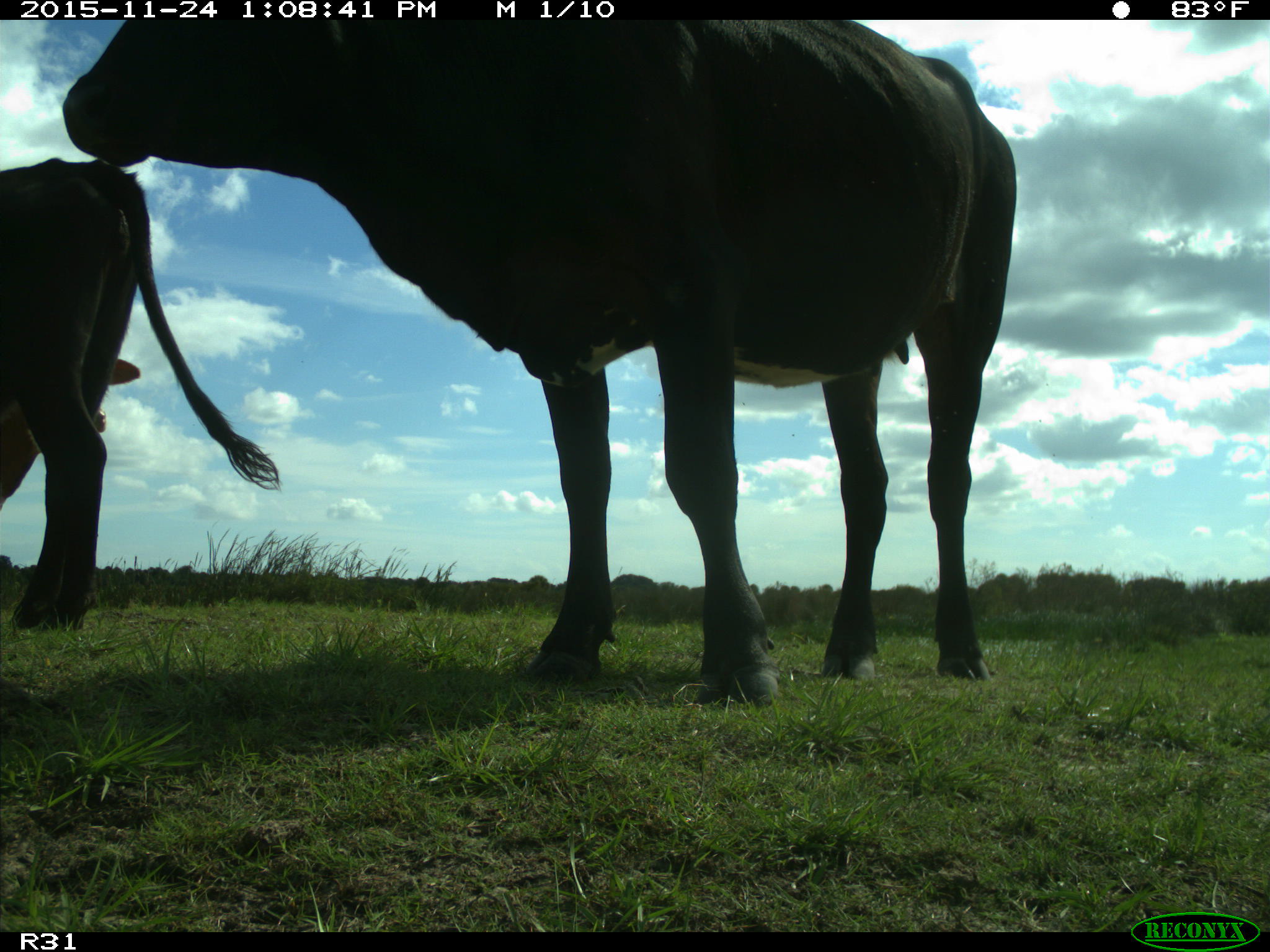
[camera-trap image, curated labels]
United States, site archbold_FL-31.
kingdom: Animalia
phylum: Chordata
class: Mammalia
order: Artiodactyla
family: Bovidae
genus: Bos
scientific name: Bos taurus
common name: domestic cow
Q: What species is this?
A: Bos taurus (domestic cow).